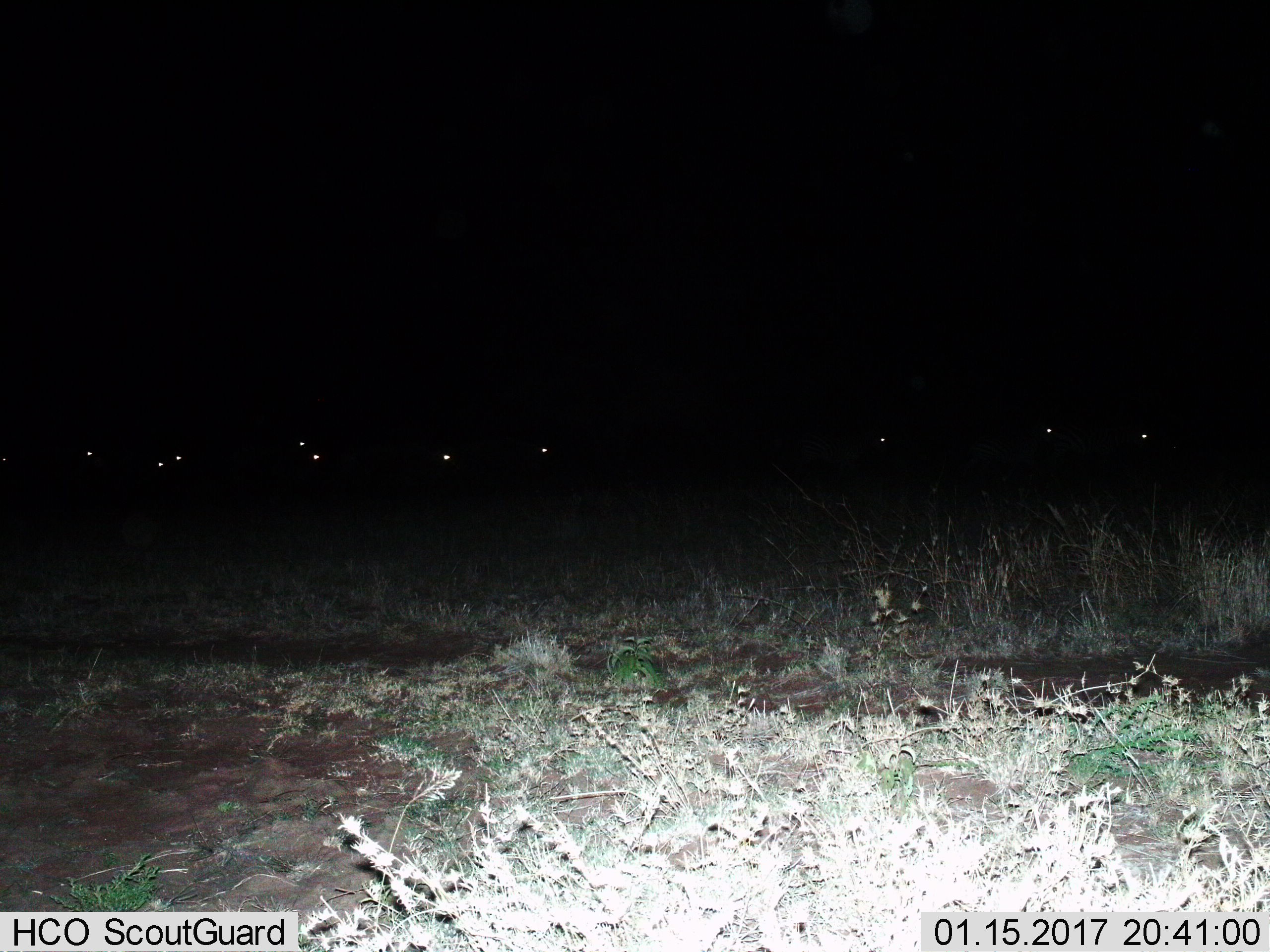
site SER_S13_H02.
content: unidentified animal